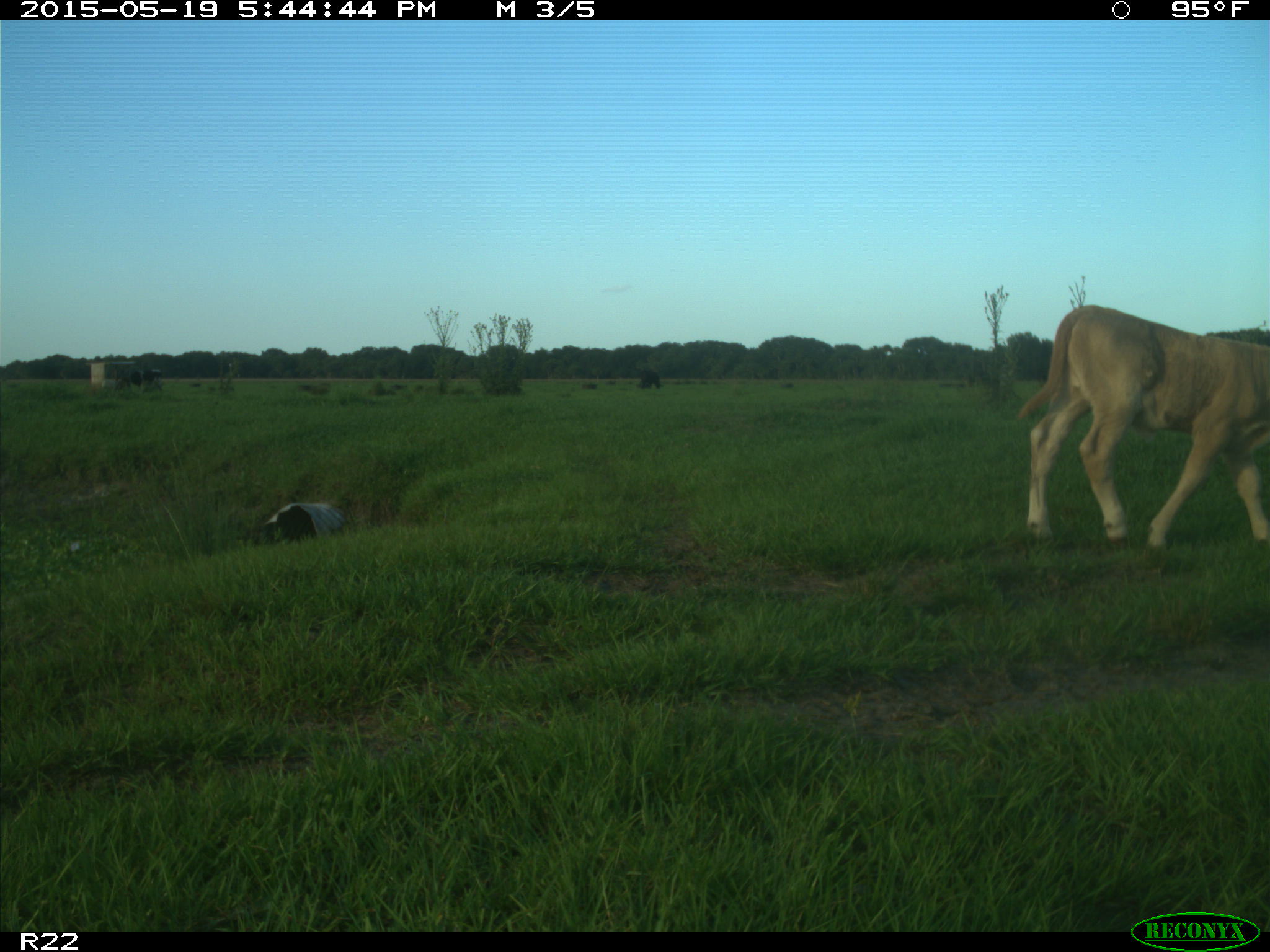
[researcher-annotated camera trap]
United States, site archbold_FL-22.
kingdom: Animalia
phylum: Chordata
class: Mammalia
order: Artiodactyla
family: Bovidae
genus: Bos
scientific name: Bos taurus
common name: domestic cow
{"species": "Bos taurus (domestic cow)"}